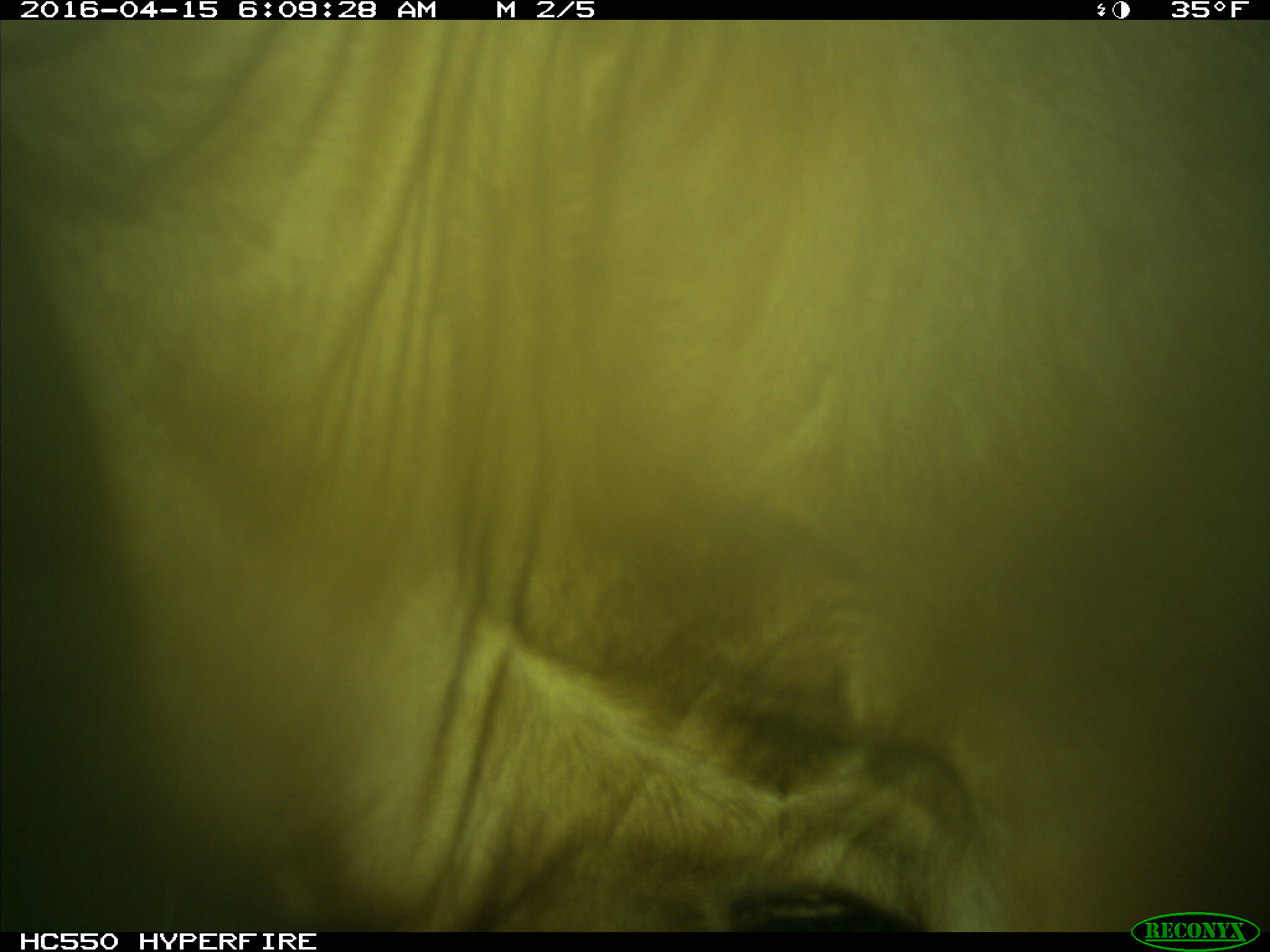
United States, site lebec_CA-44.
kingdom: Animalia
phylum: Chordata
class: Mammalia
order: Artiodactyla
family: Bovidae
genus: Bos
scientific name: Bos taurus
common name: domestic cow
Bos taurus (domestic cow).